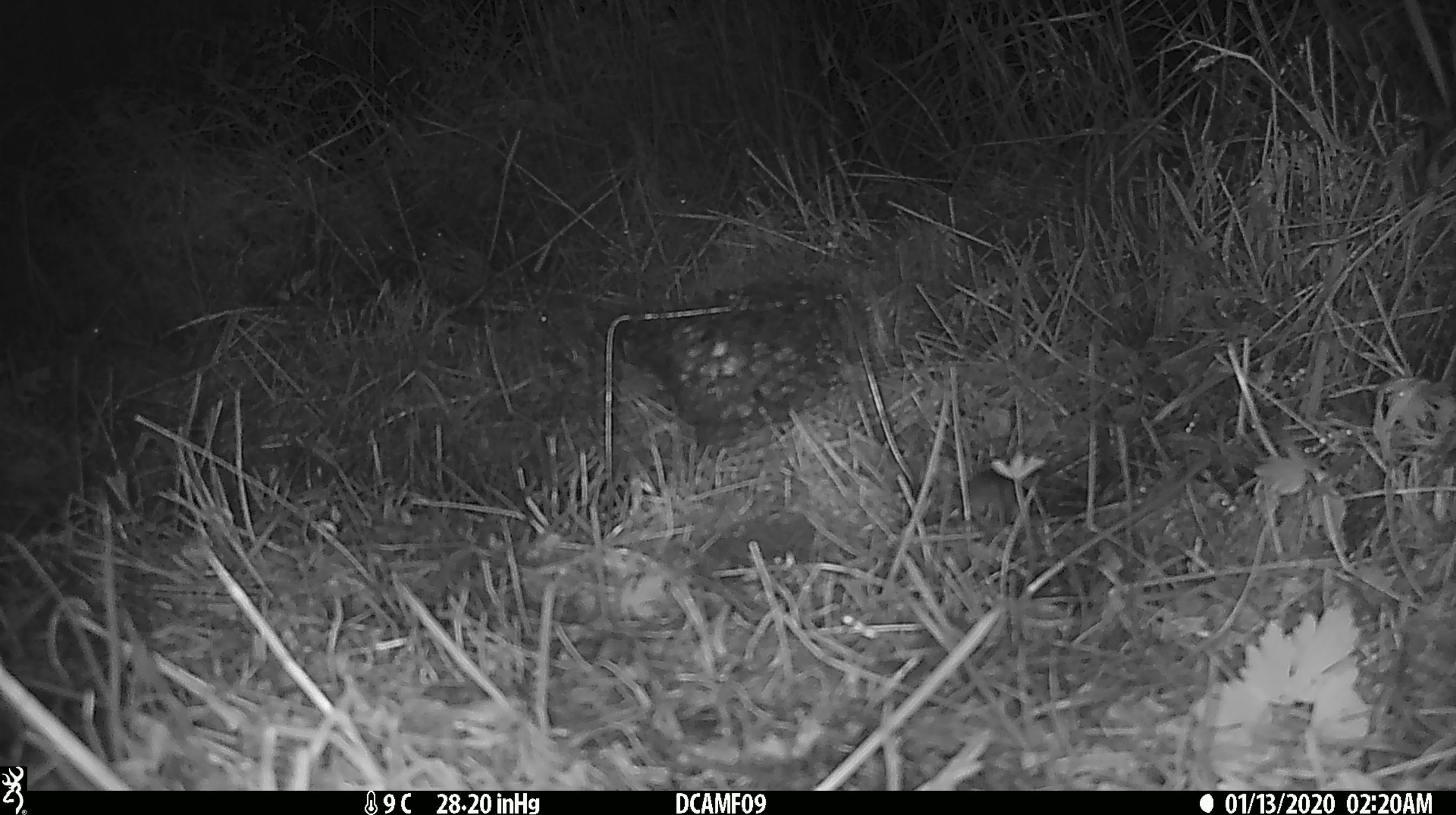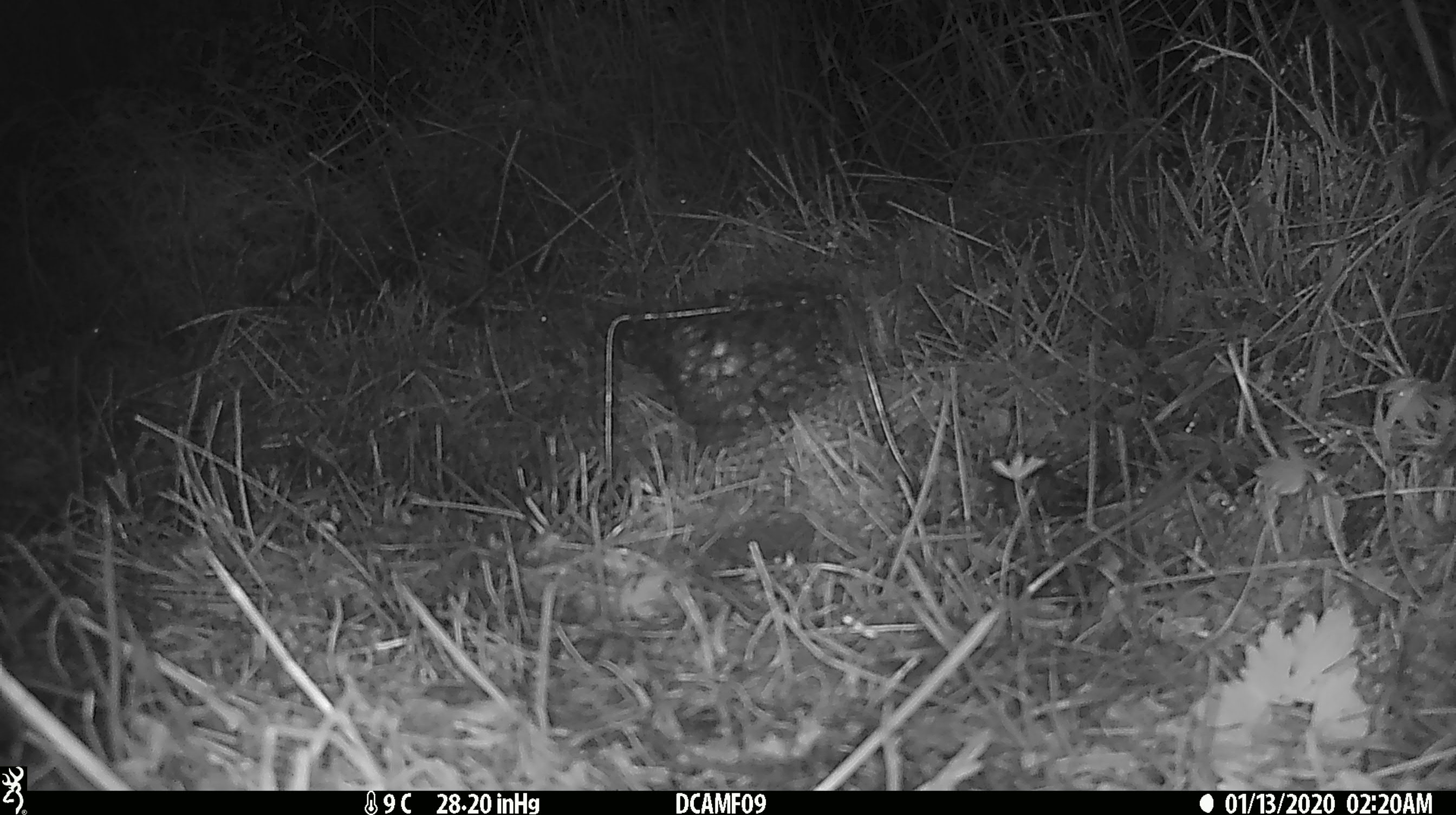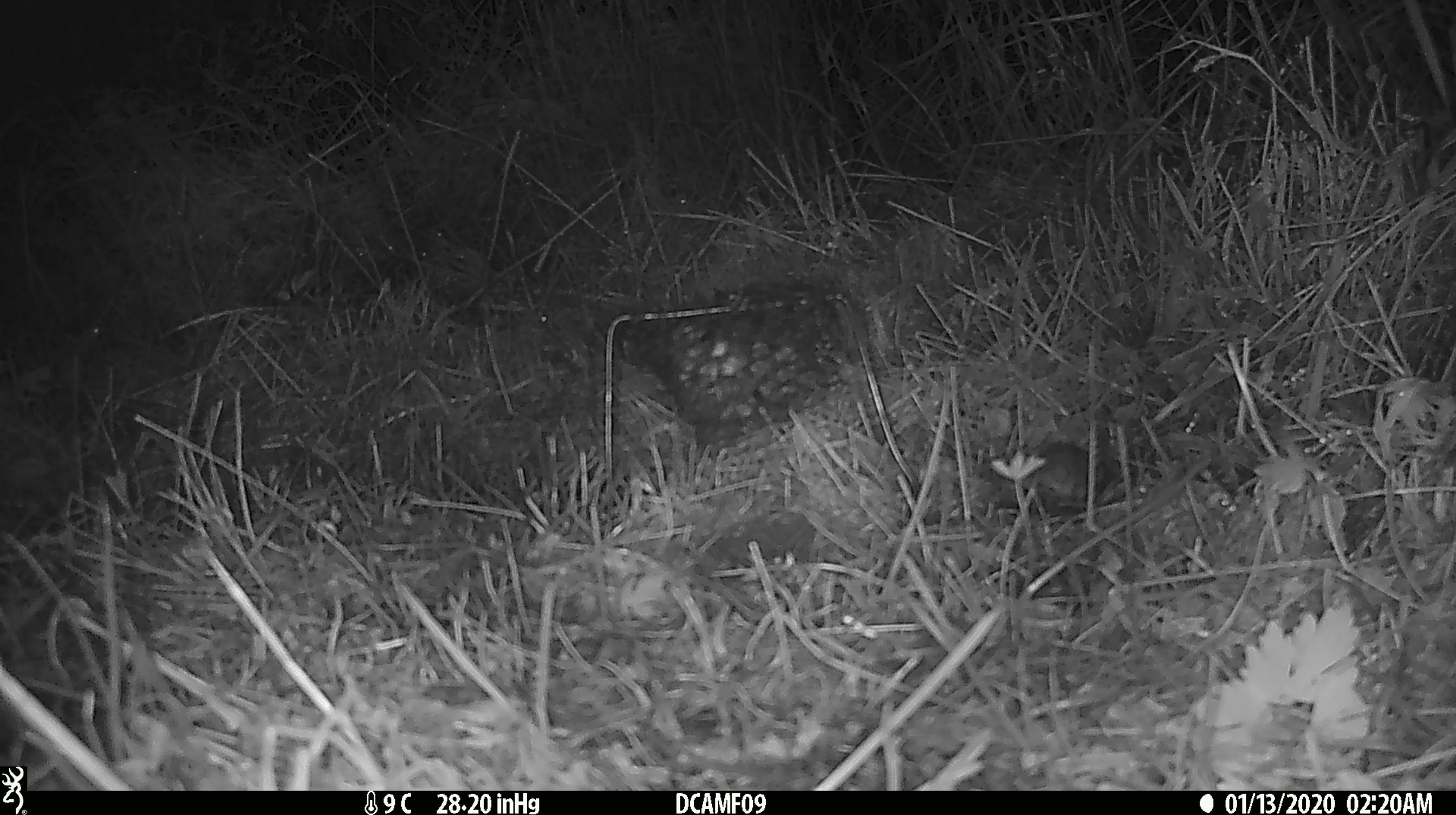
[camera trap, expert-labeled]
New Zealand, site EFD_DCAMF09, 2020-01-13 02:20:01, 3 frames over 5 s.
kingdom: Animalia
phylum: Chordata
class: Mammalia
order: Rodentia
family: Muridae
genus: Mus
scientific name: Mus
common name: mouse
Mouse (Mus).